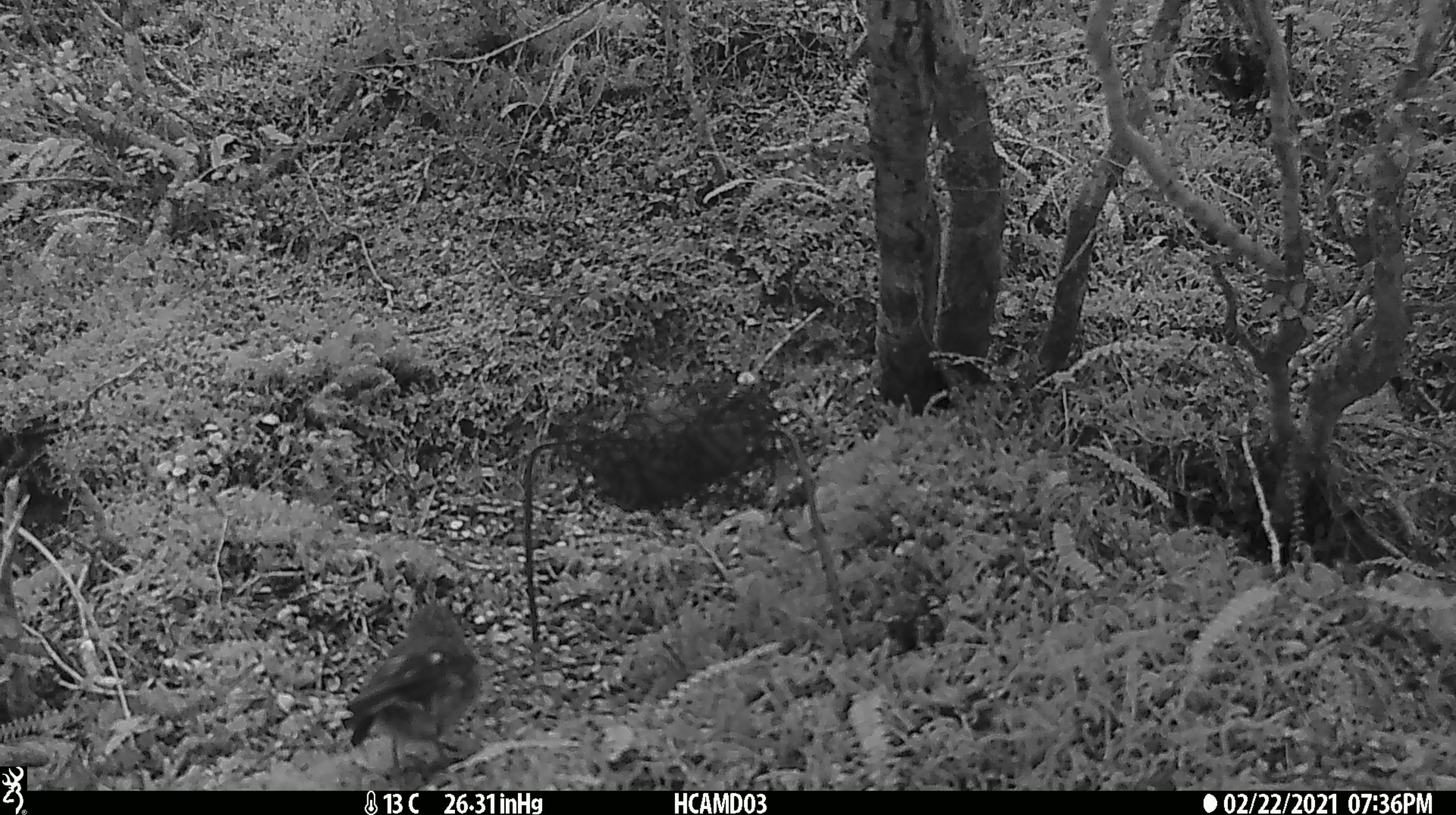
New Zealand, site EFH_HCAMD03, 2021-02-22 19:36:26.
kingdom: Animalia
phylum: Chordata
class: Aves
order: Passeriformes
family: Petroicidae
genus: Petroica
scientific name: Petroica macrocephala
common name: tomtit